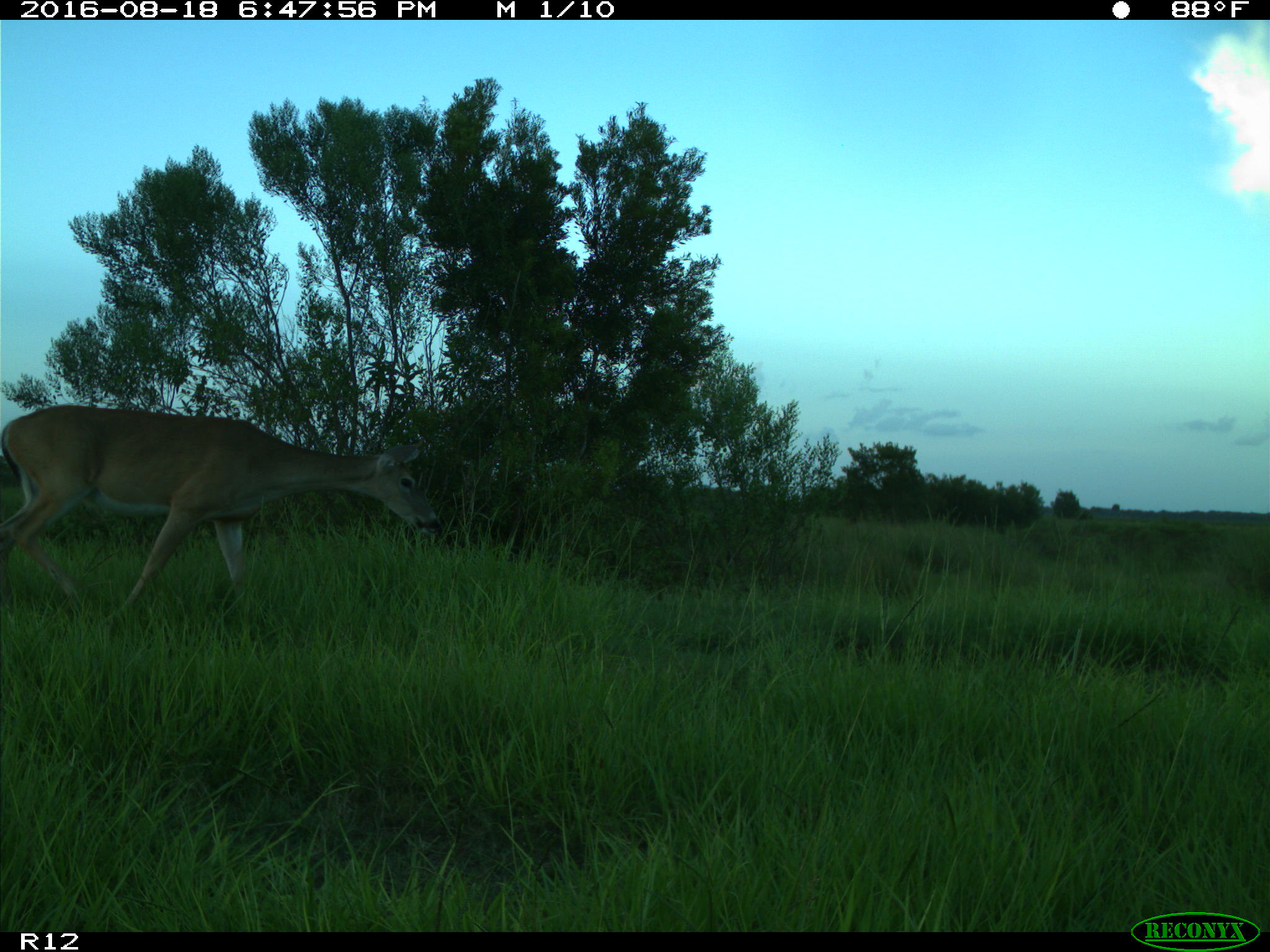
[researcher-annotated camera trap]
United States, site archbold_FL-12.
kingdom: Animalia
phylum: Chordata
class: Mammalia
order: Artiodactyla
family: Cervidae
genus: Odocoileus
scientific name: Odocoileus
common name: deer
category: unidentified deer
Unidentified deer (deer) (Odocoileus).